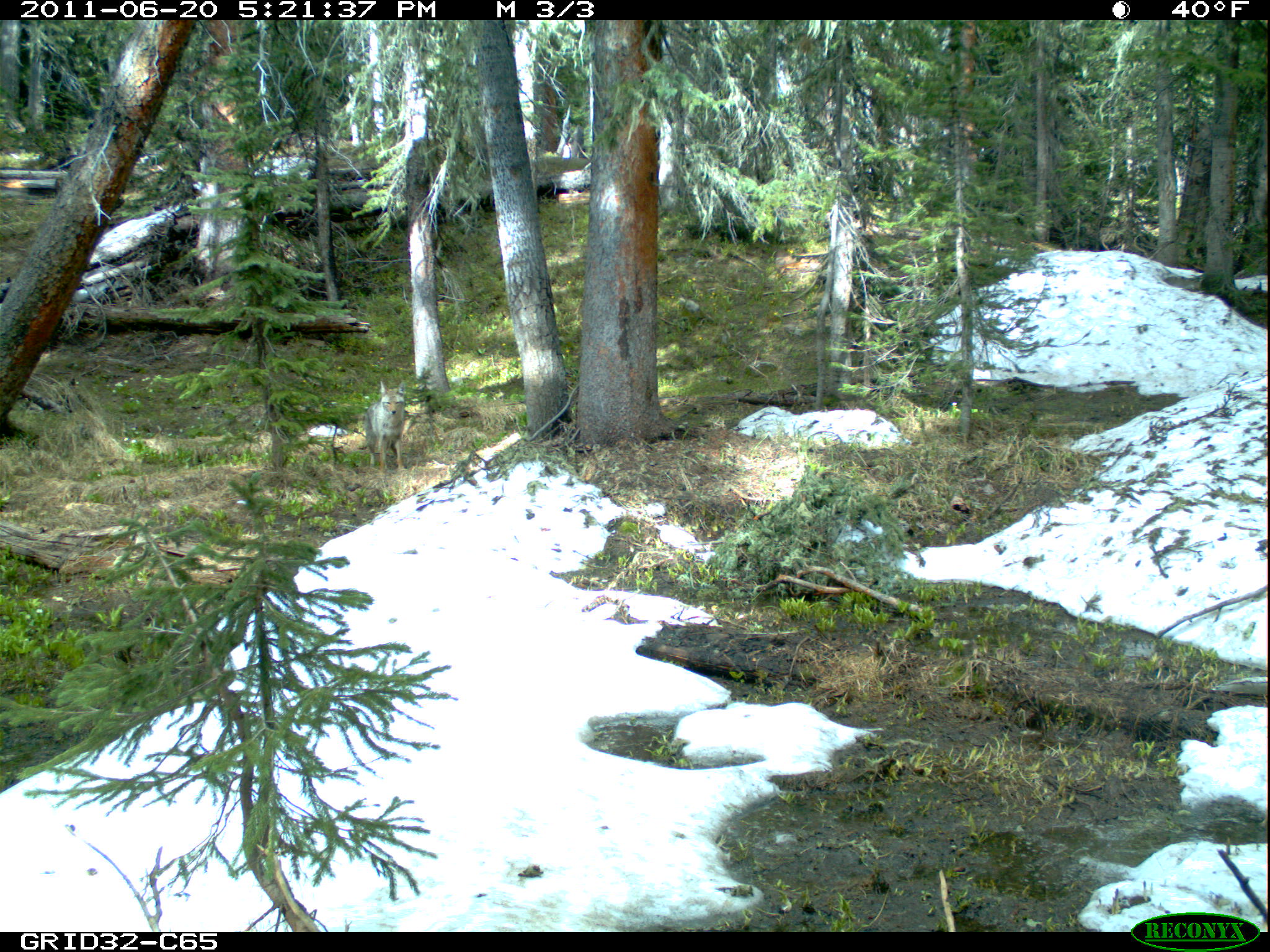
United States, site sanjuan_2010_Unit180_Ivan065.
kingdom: Animalia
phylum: Chordata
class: Mammalia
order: Carnivora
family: Canidae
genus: Canis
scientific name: Canis latrans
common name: coyote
Canis latrans (coyote).